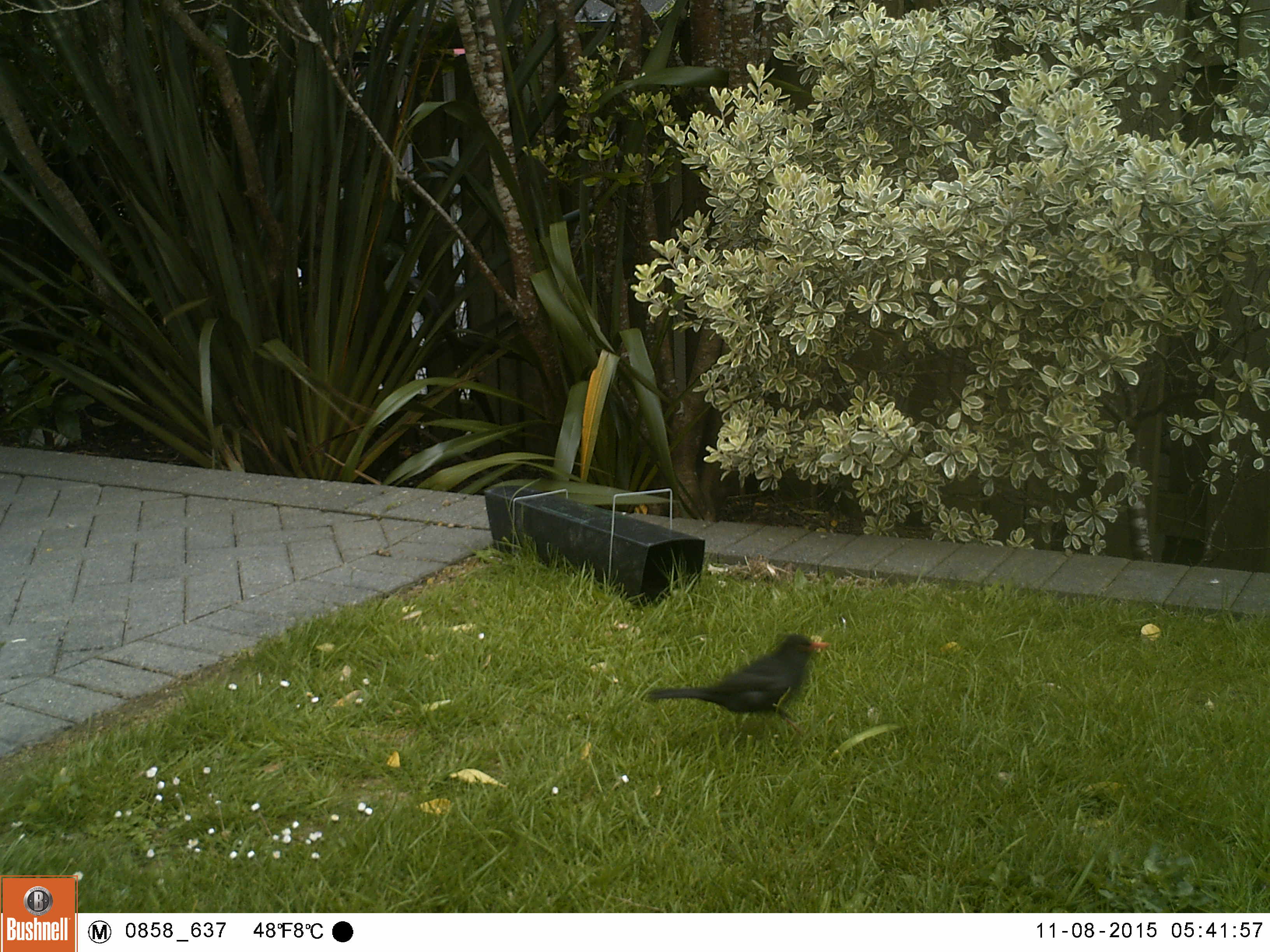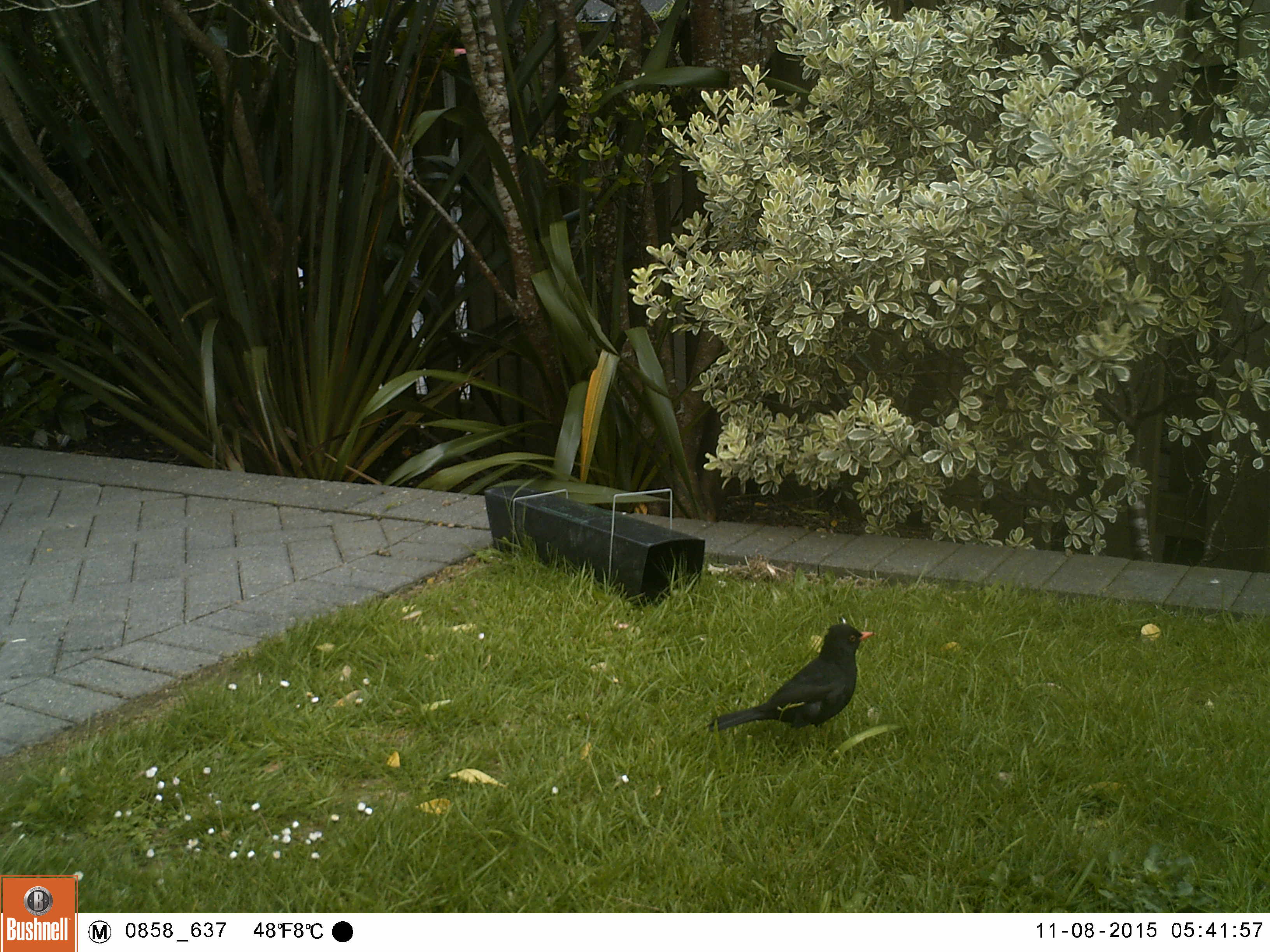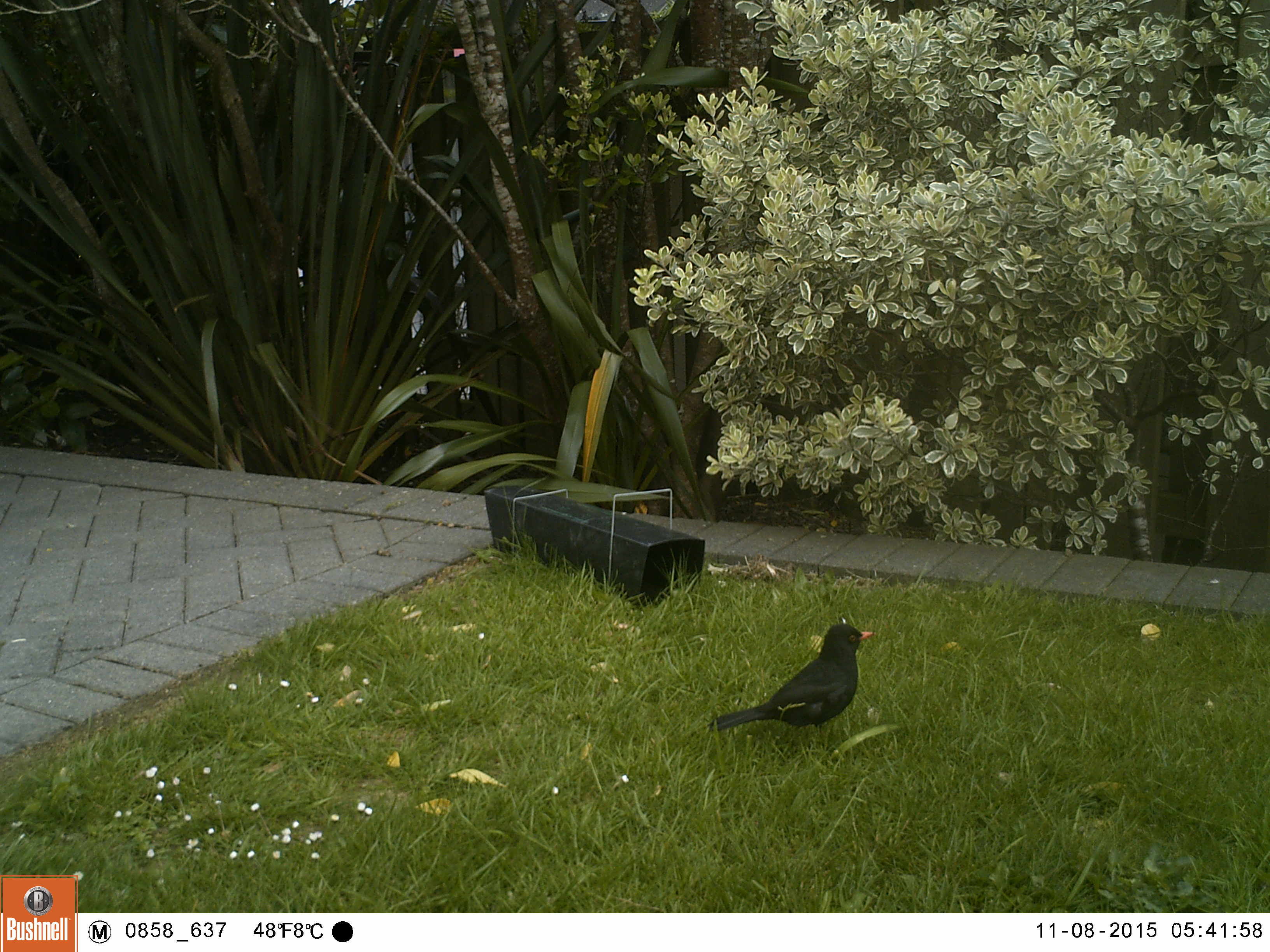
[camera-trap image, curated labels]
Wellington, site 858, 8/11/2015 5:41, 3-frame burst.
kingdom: Animalia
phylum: Chordata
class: Aves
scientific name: Aves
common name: bird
Bird (Aves).